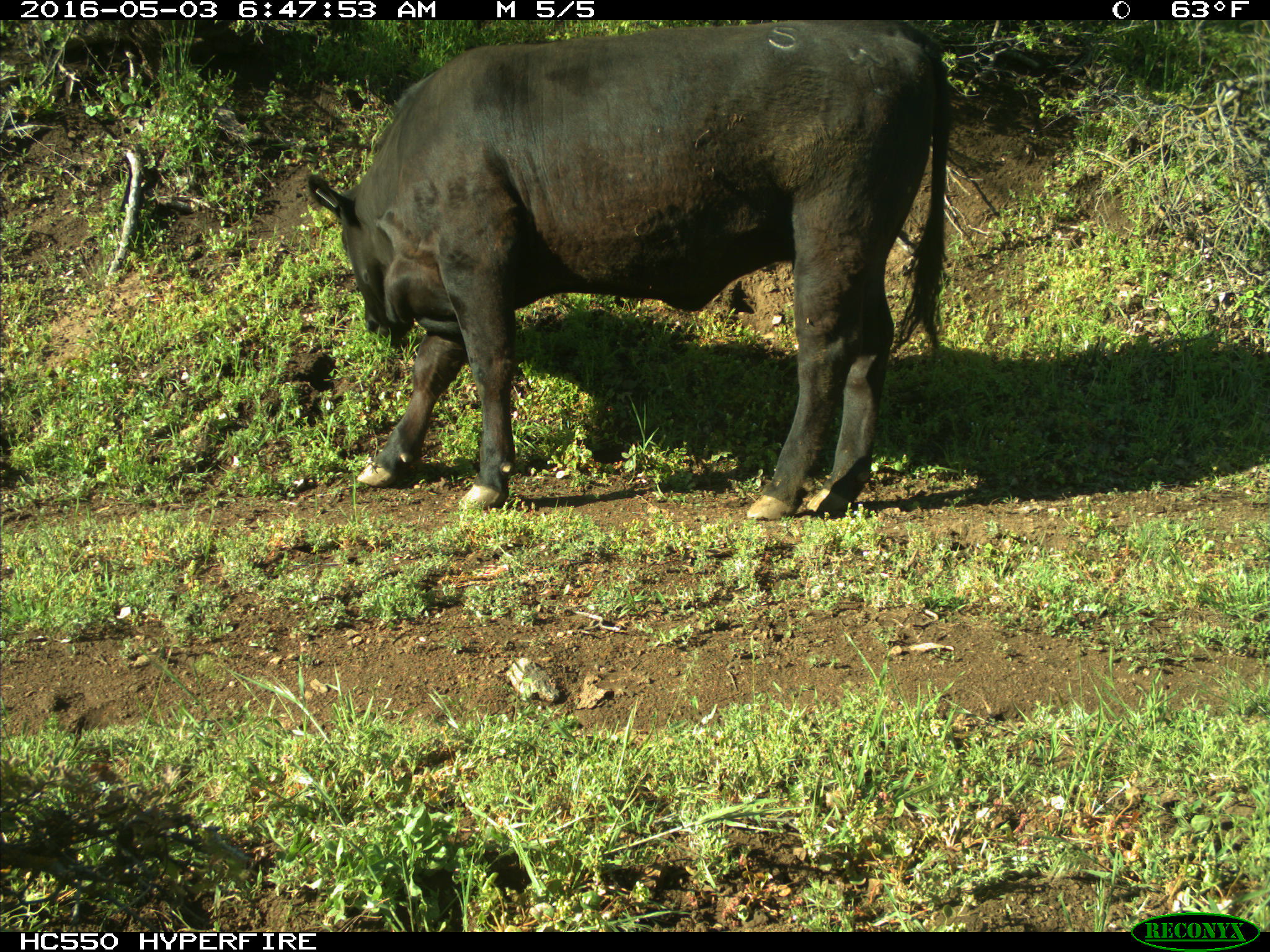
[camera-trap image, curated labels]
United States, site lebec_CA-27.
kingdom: Animalia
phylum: Chordata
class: Mammalia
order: Artiodactyla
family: Bovidae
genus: Bos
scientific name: Bos taurus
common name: domestic cow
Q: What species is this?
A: Bos taurus (domestic cow).